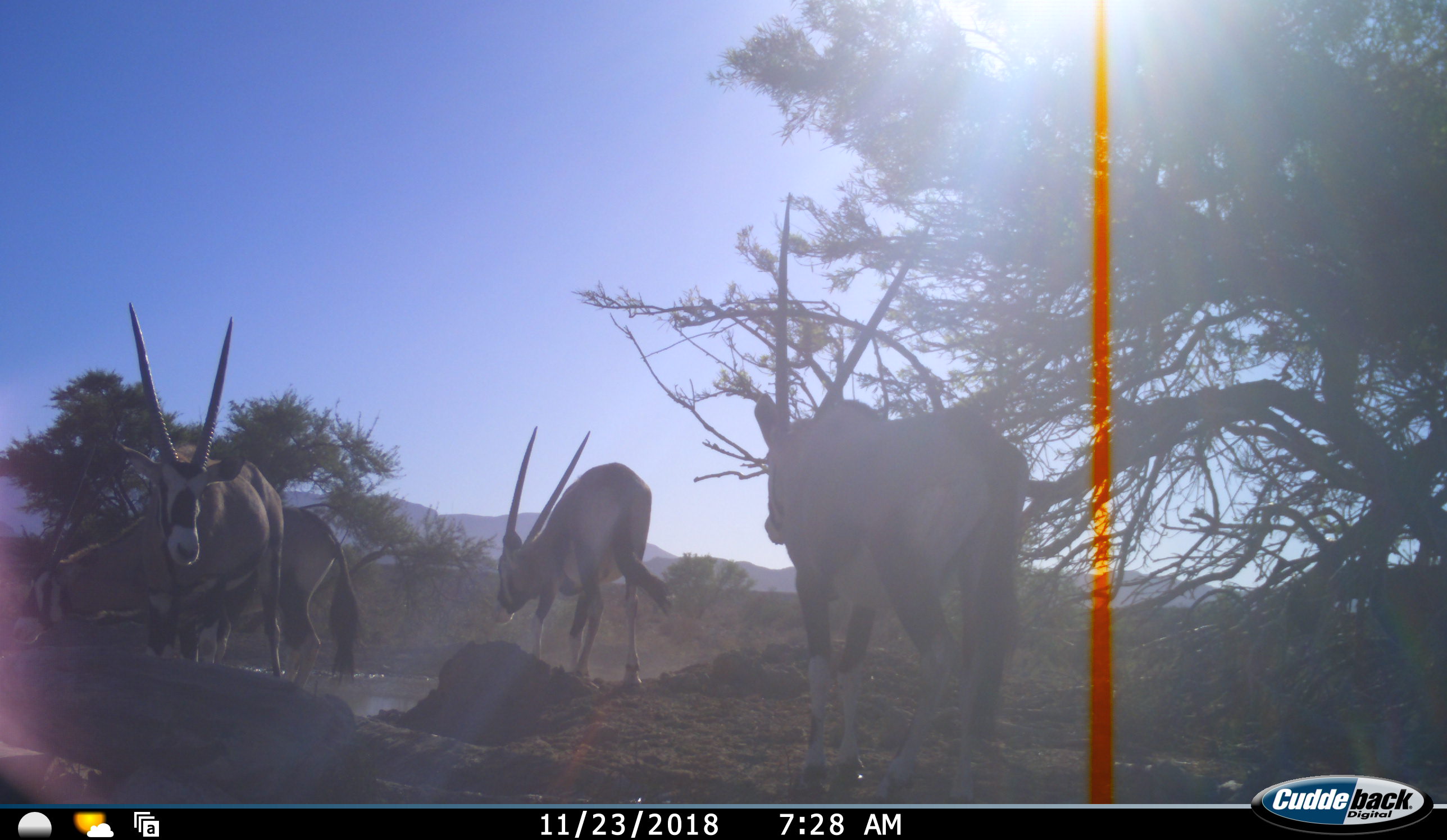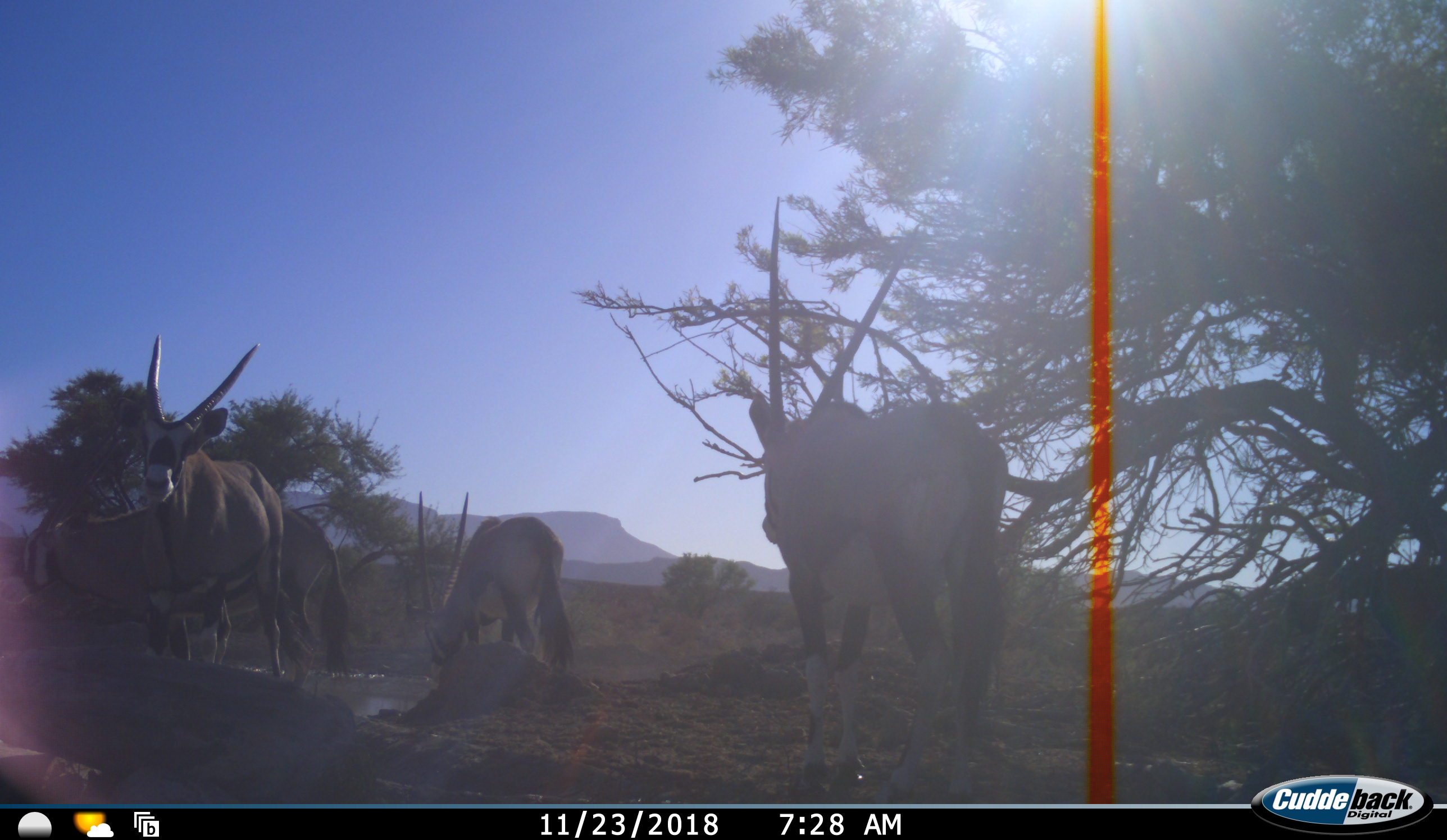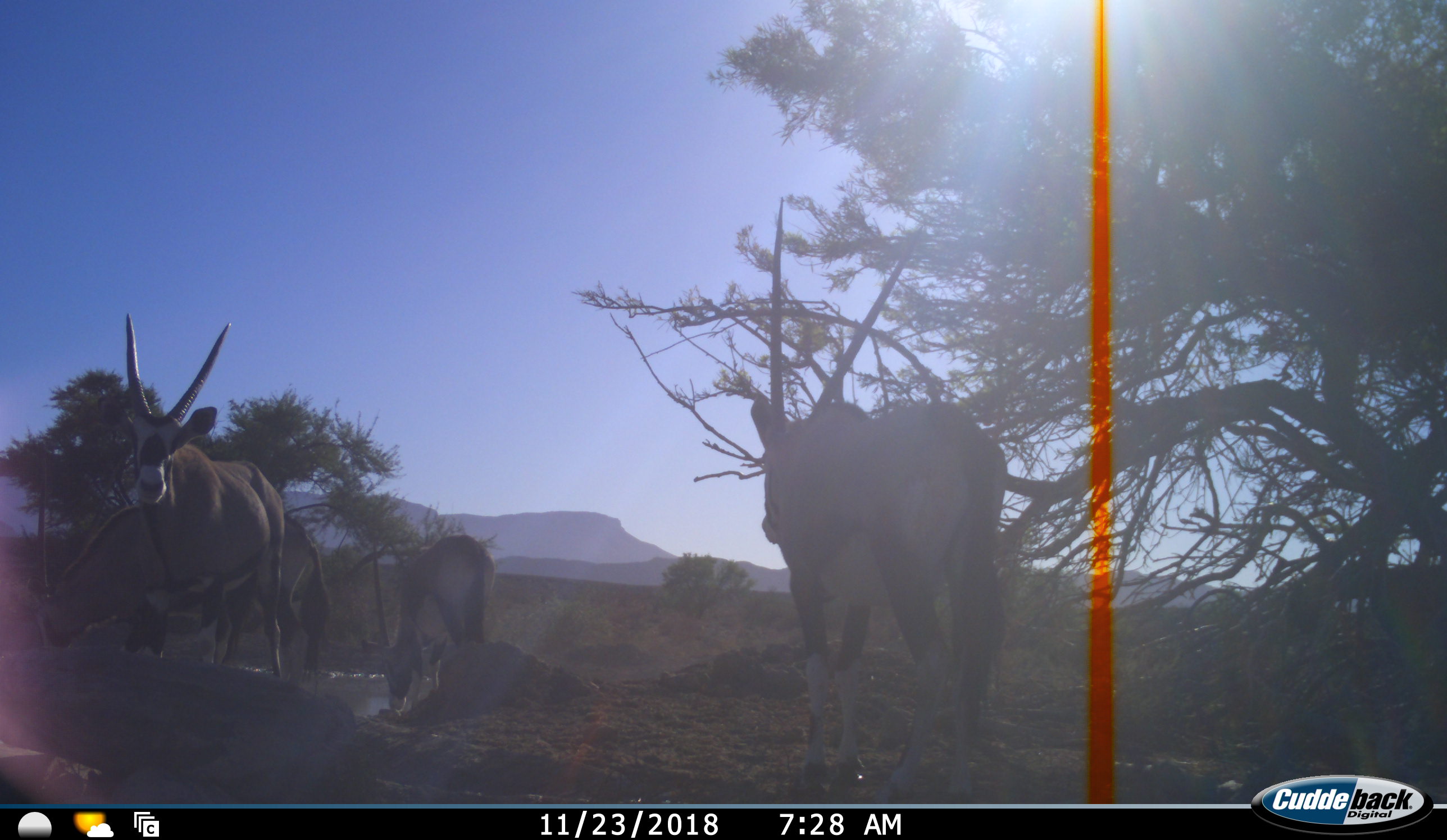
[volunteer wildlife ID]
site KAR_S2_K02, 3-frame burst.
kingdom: Animalia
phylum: Chordata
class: Mammalia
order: Artiodactyla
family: Bovidae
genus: Oryx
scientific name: Oryx gazella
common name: gemsbok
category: oryx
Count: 4.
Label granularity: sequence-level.